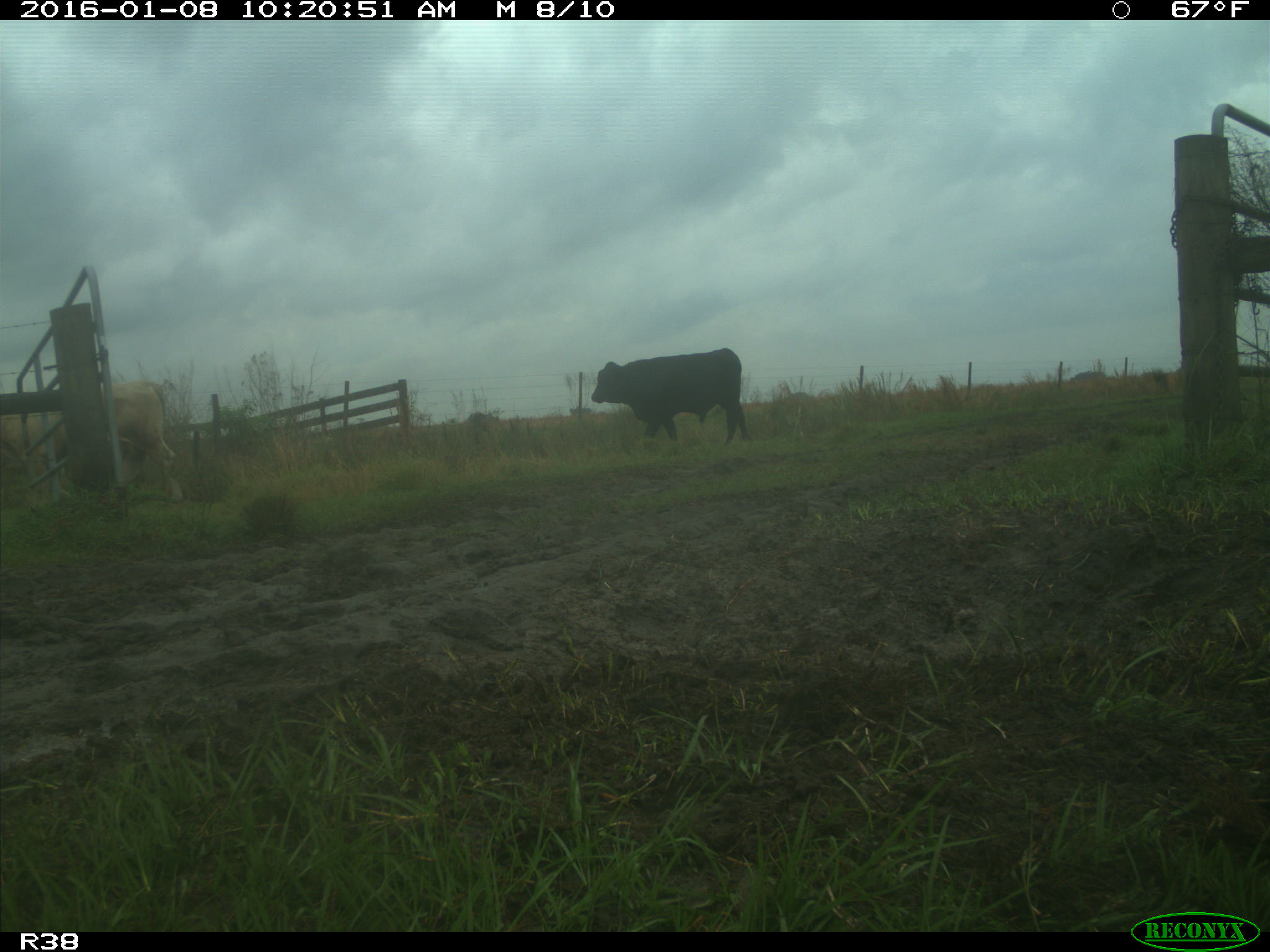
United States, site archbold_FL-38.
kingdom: Animalia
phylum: Chordata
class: Mammalia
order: Artiodactyla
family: Bovidae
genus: Bos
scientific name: Bos taurus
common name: domestic cow